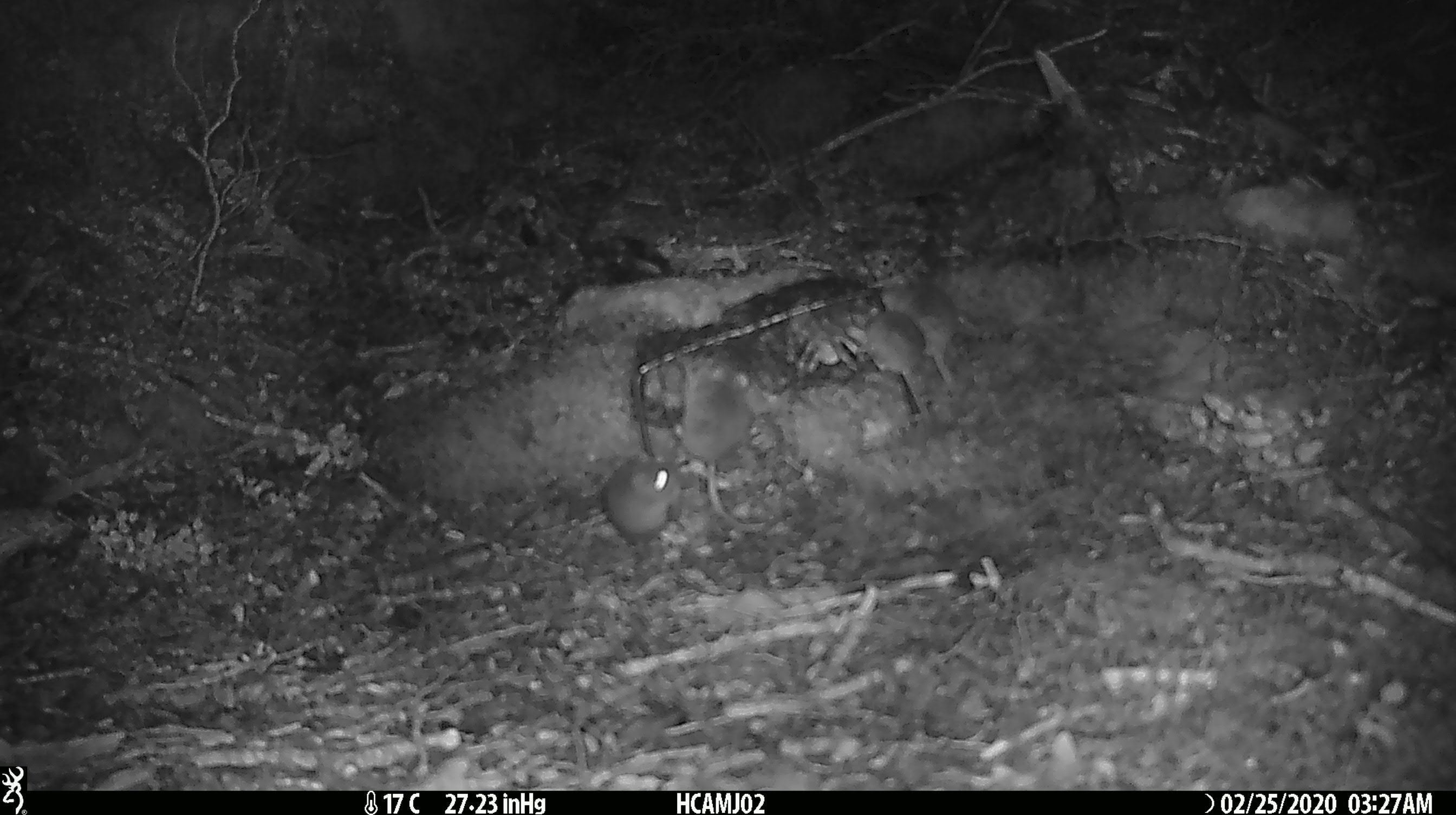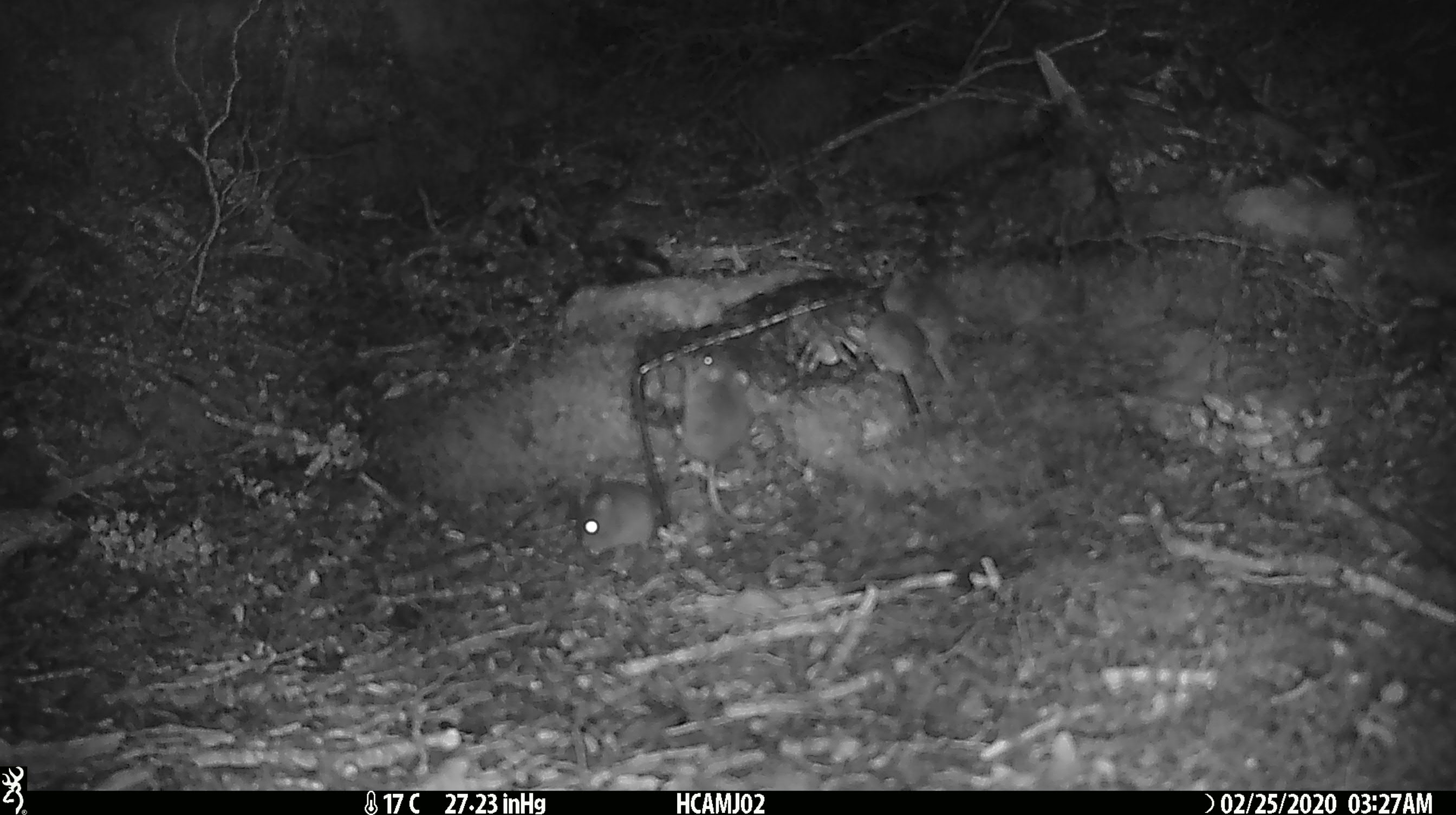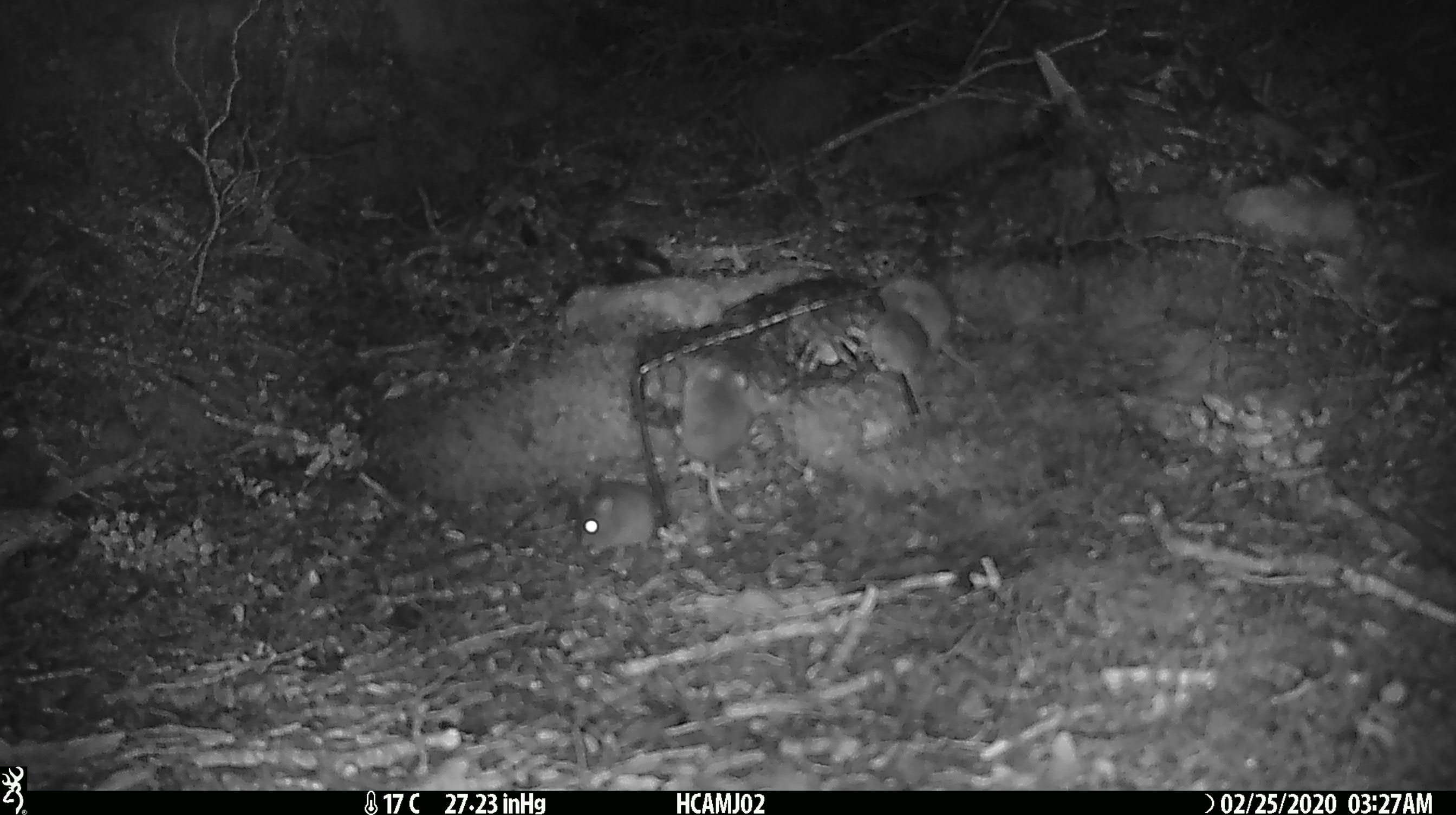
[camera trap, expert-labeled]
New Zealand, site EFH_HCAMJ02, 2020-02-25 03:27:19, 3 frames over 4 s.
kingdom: Animalia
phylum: Chordata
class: Mammalia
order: Rodentia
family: Muridae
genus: Mus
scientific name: Mus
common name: mouse